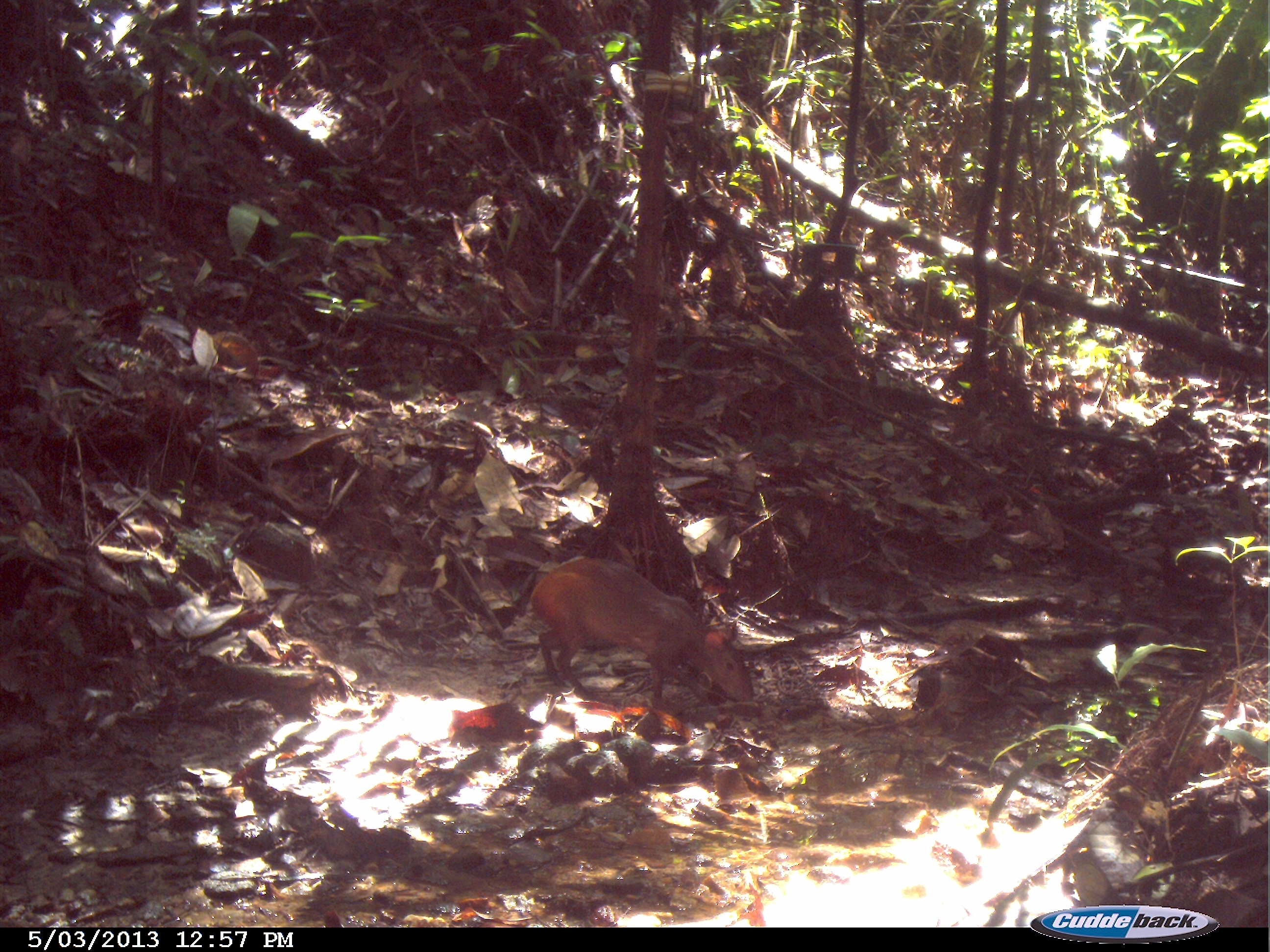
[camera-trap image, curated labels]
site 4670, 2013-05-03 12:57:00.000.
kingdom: Animalia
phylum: Chordata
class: Mammalia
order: Rodentia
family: Dasyproctidae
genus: Dasyprocta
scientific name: Dasyprocta leporina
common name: red-rumped agouti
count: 1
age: adult